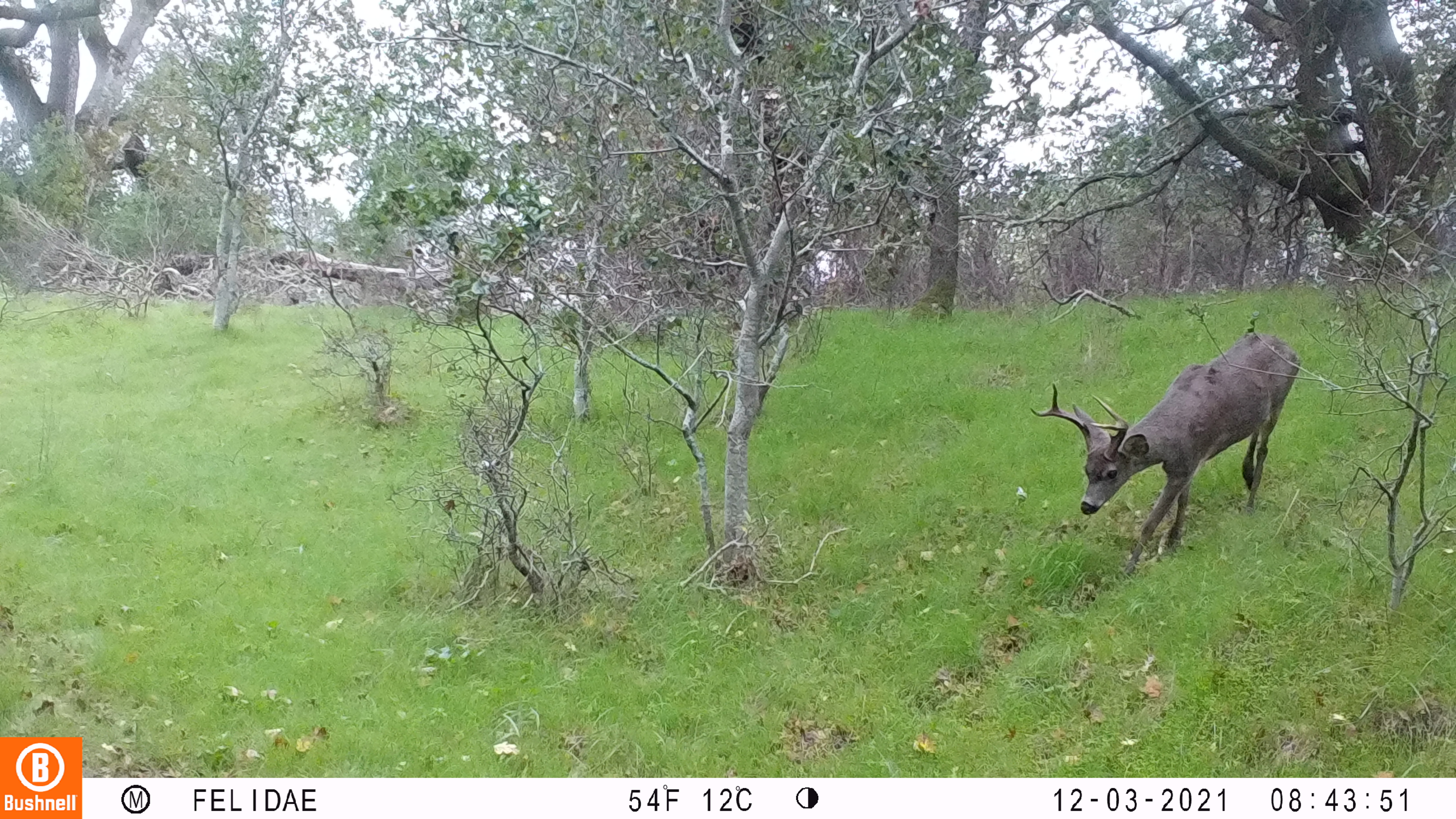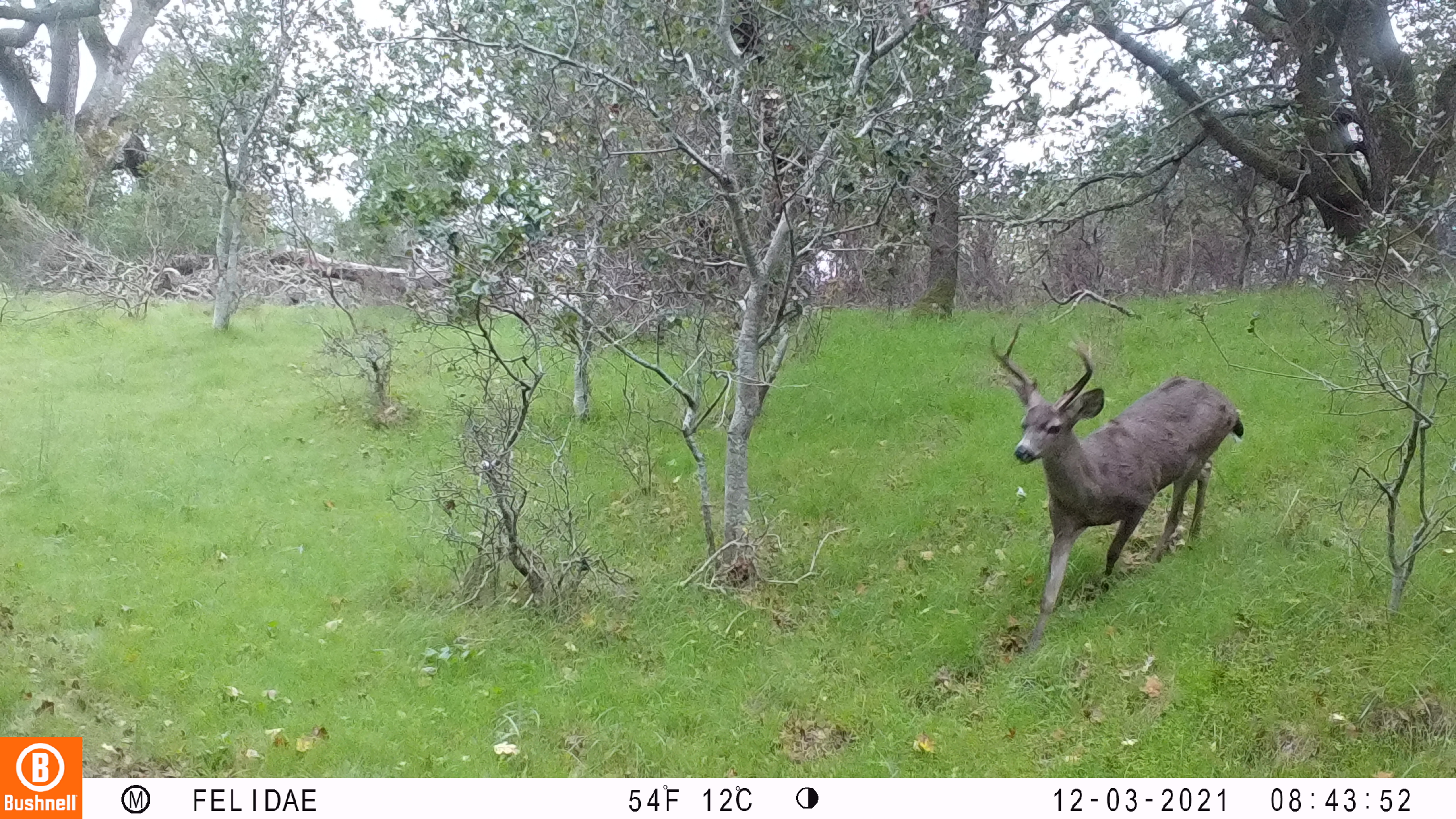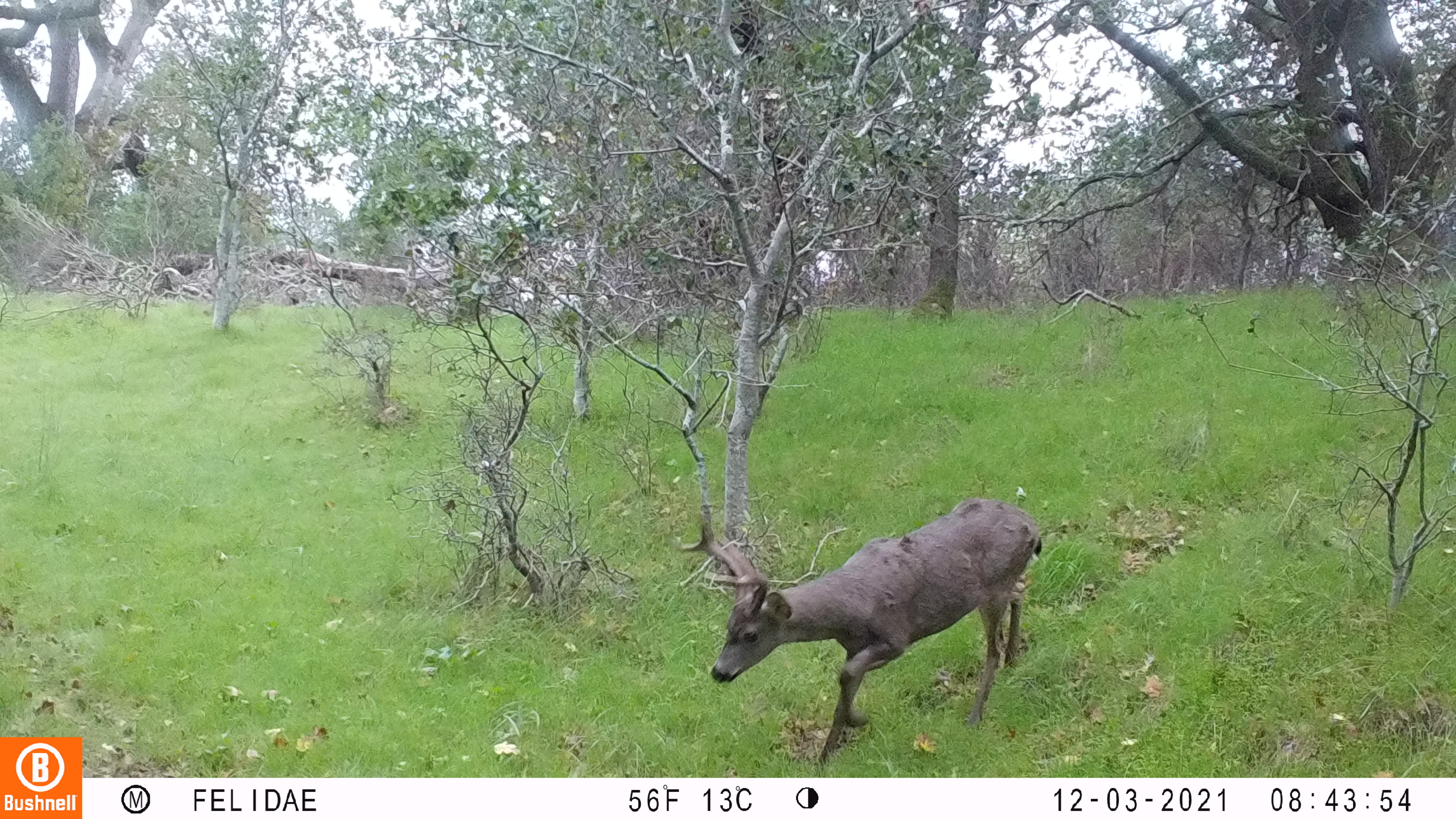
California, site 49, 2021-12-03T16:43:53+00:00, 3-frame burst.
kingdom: Animalia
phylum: Chordata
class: Mammalia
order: Artiodactyla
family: Cervidae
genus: Odocoileus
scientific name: Odocoileus hemionus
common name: mule deer